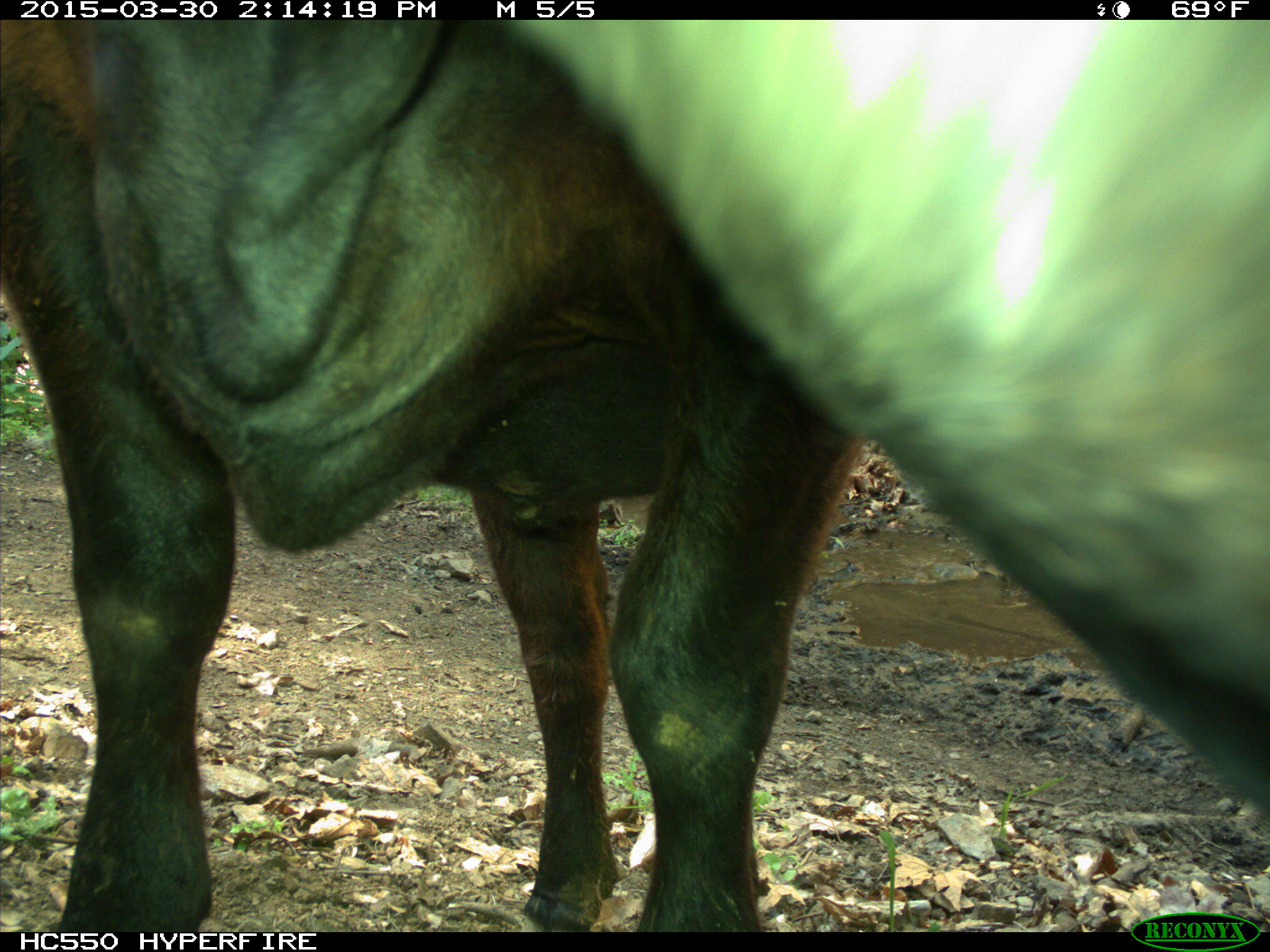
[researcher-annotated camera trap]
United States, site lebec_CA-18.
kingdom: Animalia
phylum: Chordata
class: Mammalia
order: Artiodactyla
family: Bovidae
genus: Bos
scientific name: Bos taurus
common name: domestic cow